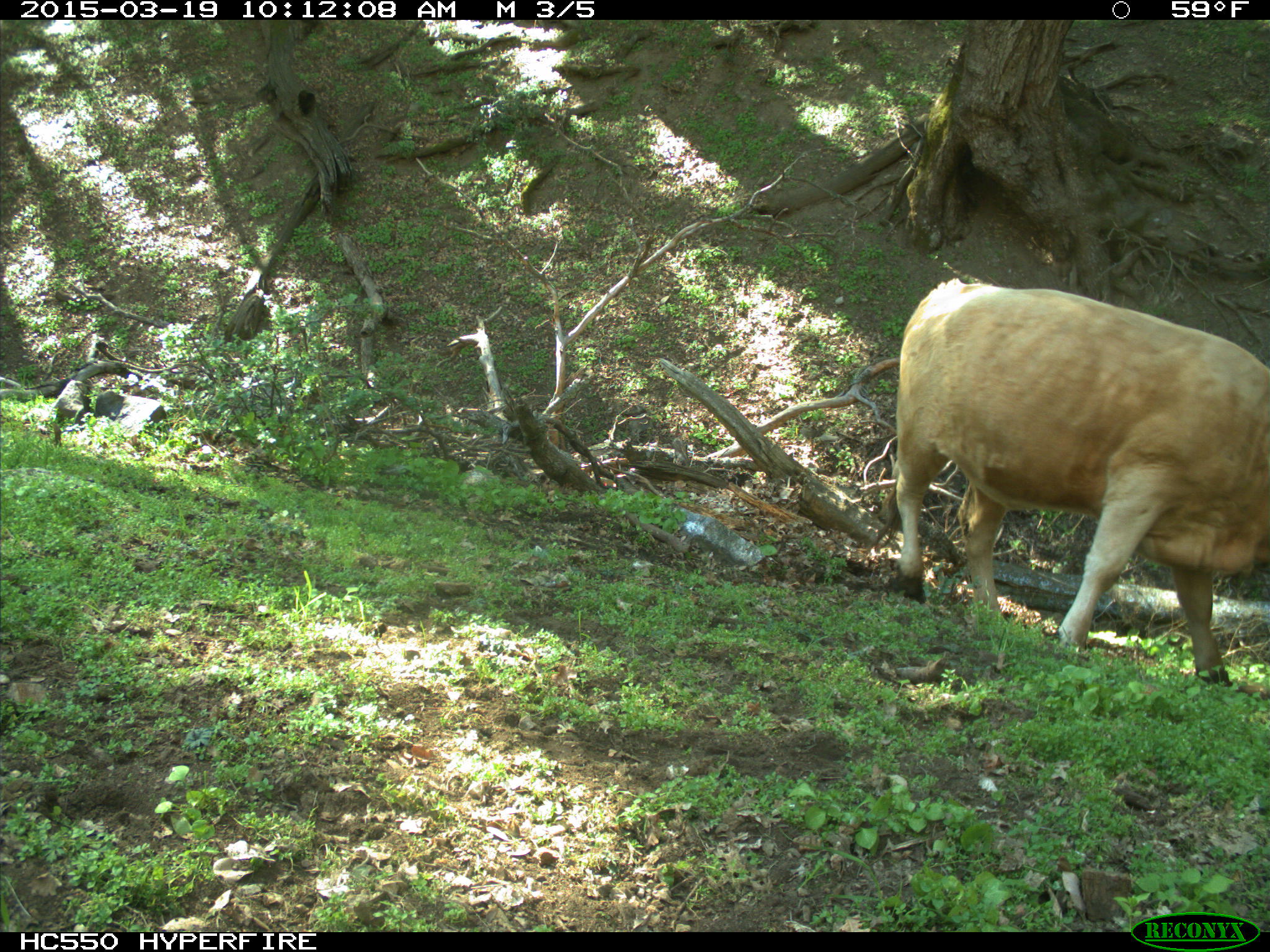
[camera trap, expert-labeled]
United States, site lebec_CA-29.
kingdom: Animalia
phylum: Chordata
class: Mammalia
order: Artiodactyla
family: Bovidae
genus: Bos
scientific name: Bos taurus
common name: domestic cow